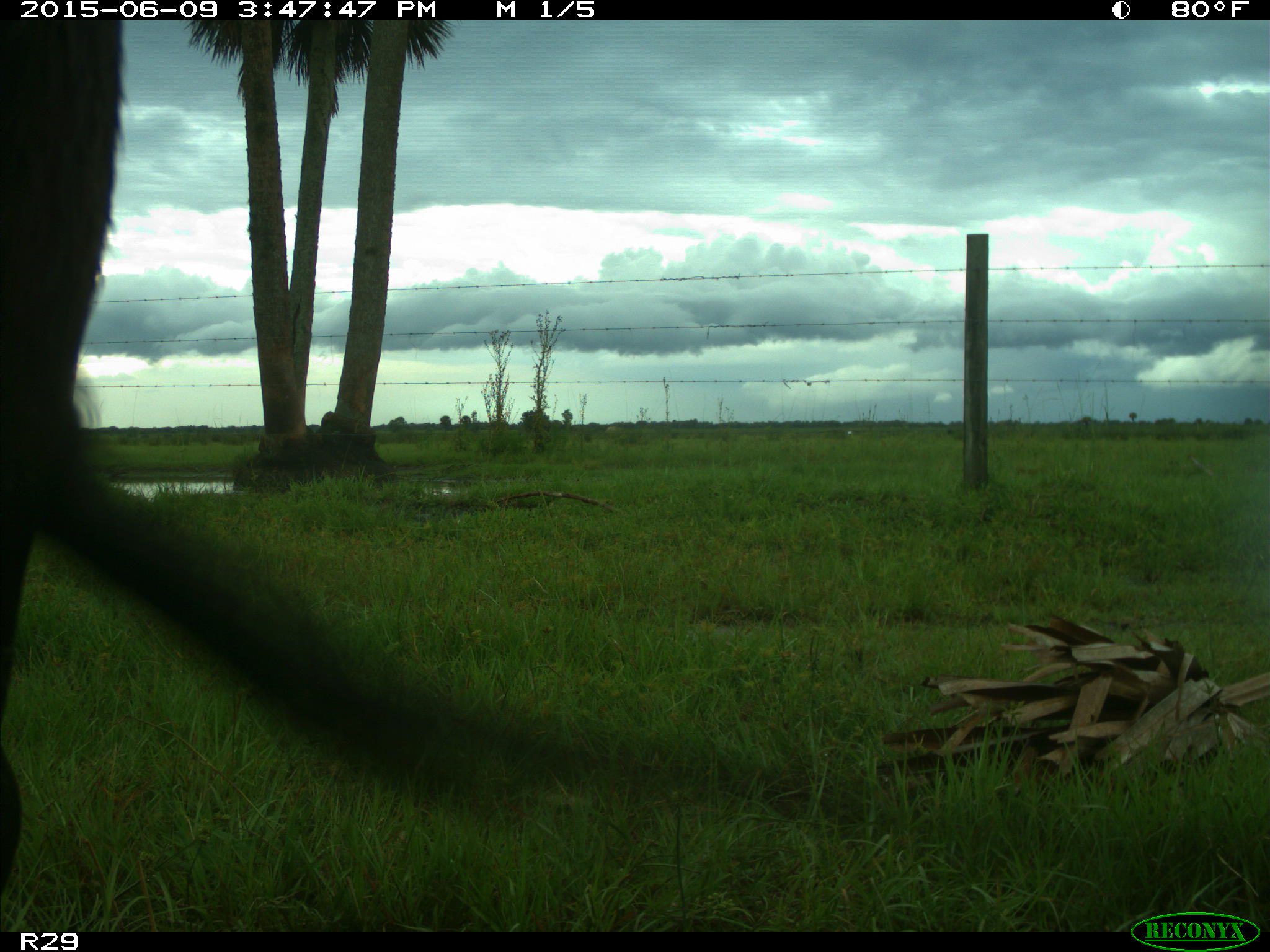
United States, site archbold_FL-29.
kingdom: Animalia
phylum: Chordata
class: Mammalia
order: Artiodactyla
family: Bovidae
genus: Bos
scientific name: Bos taurus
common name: domestic cow